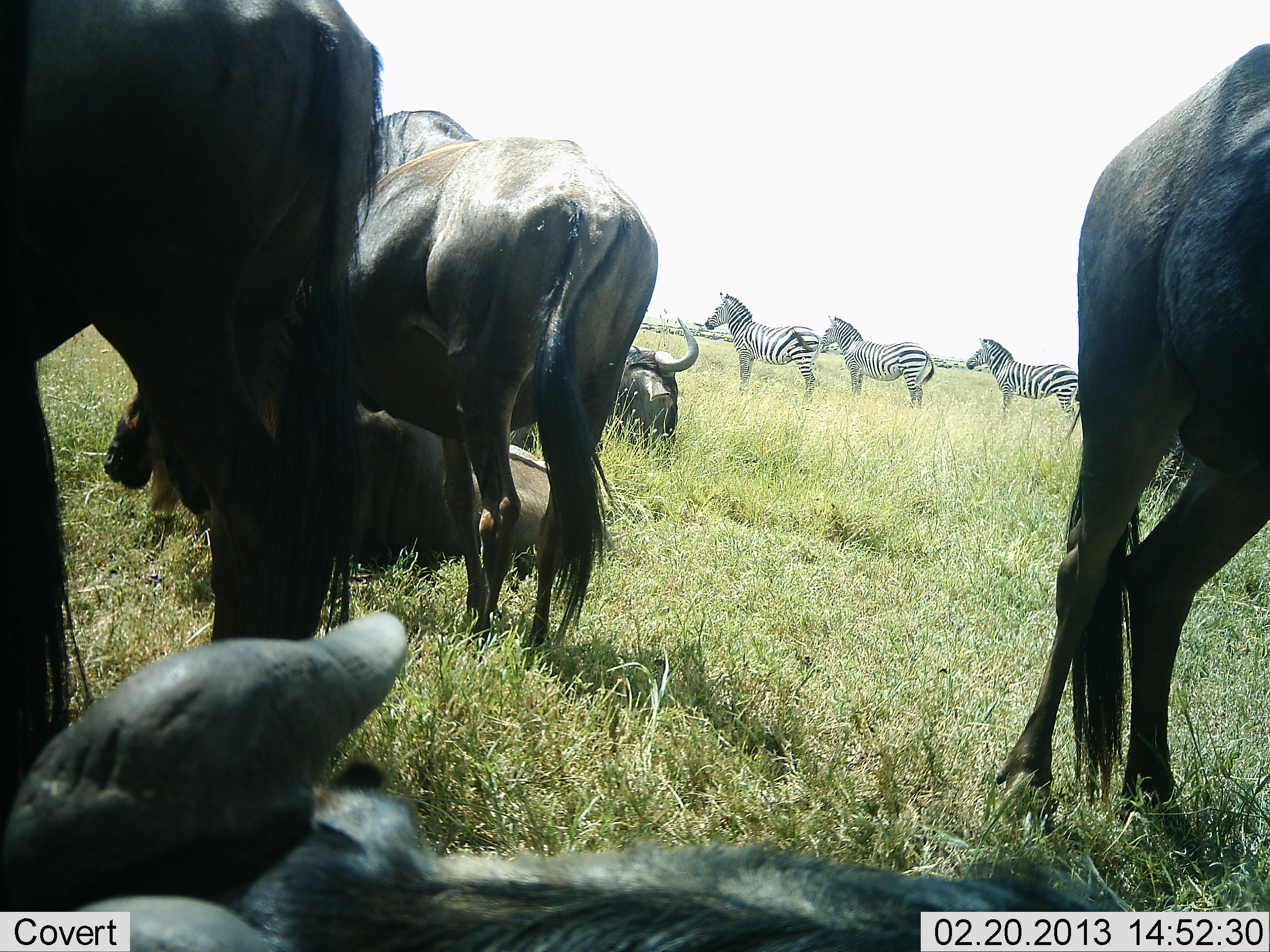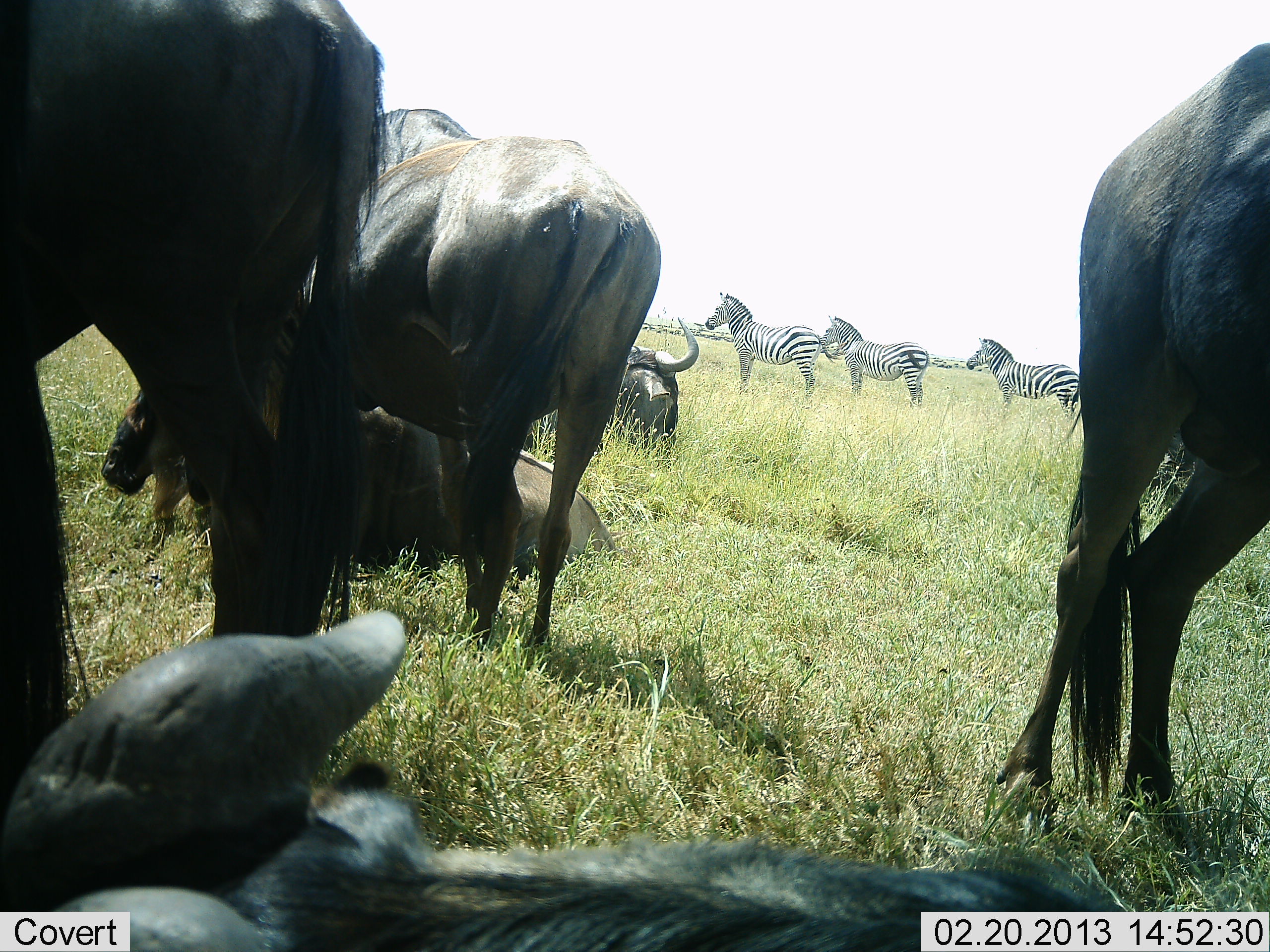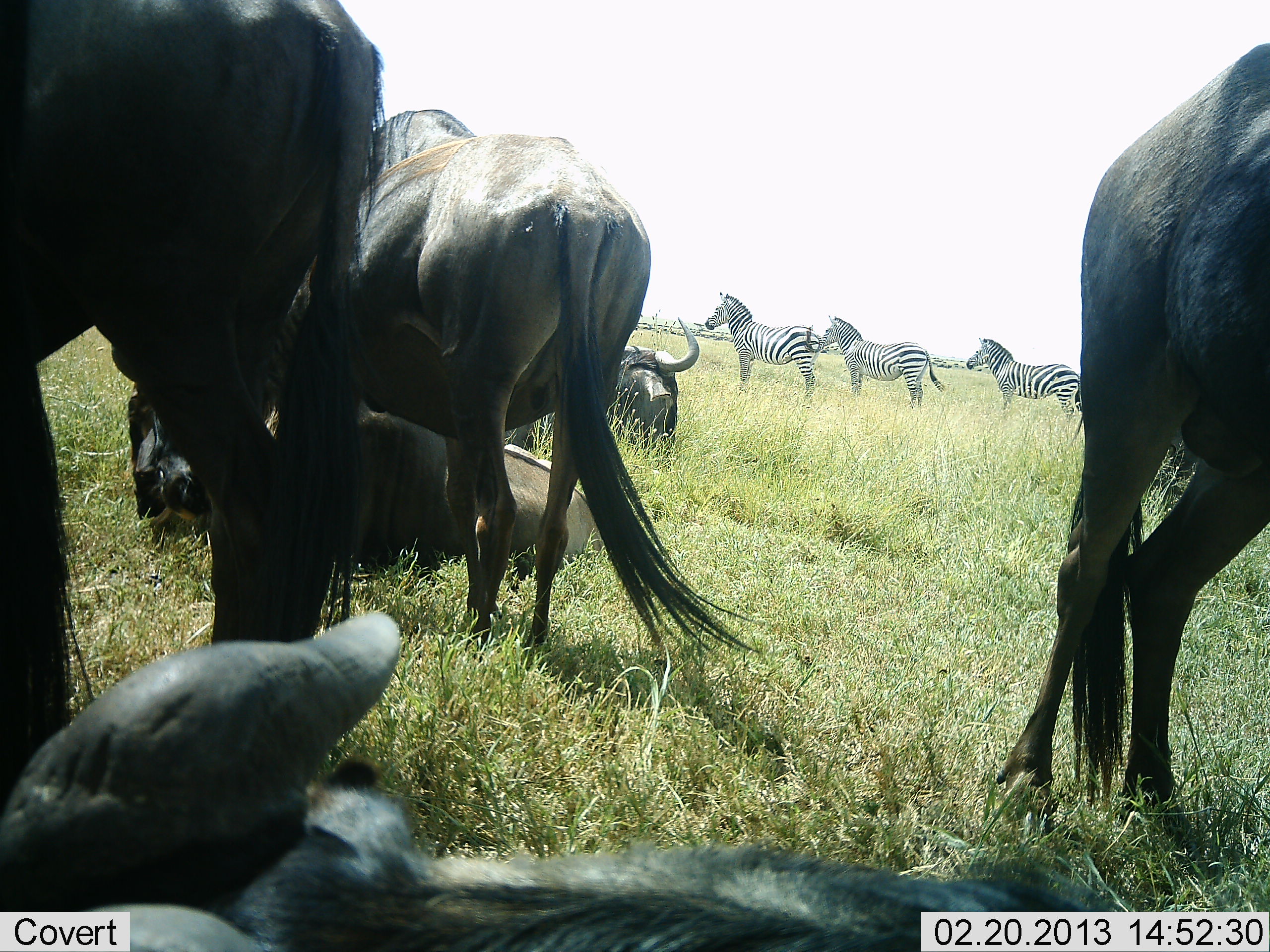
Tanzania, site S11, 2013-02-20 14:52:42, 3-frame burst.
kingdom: Animalia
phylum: Chordata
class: Mammalia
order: Artiodactyla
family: Bovidae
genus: Connochaetes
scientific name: Connochaetes taurinus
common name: blue wildebeest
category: wildebeest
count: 6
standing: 65%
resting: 96%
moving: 0%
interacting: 4%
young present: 0%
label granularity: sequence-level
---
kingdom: Animalia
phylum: Chordata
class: Mammalia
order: Perissodactyla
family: Equidae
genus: Equus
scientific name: Equus quagga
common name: plains zebra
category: zebra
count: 3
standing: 96%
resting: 0%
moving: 4%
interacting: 0%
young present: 0%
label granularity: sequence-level